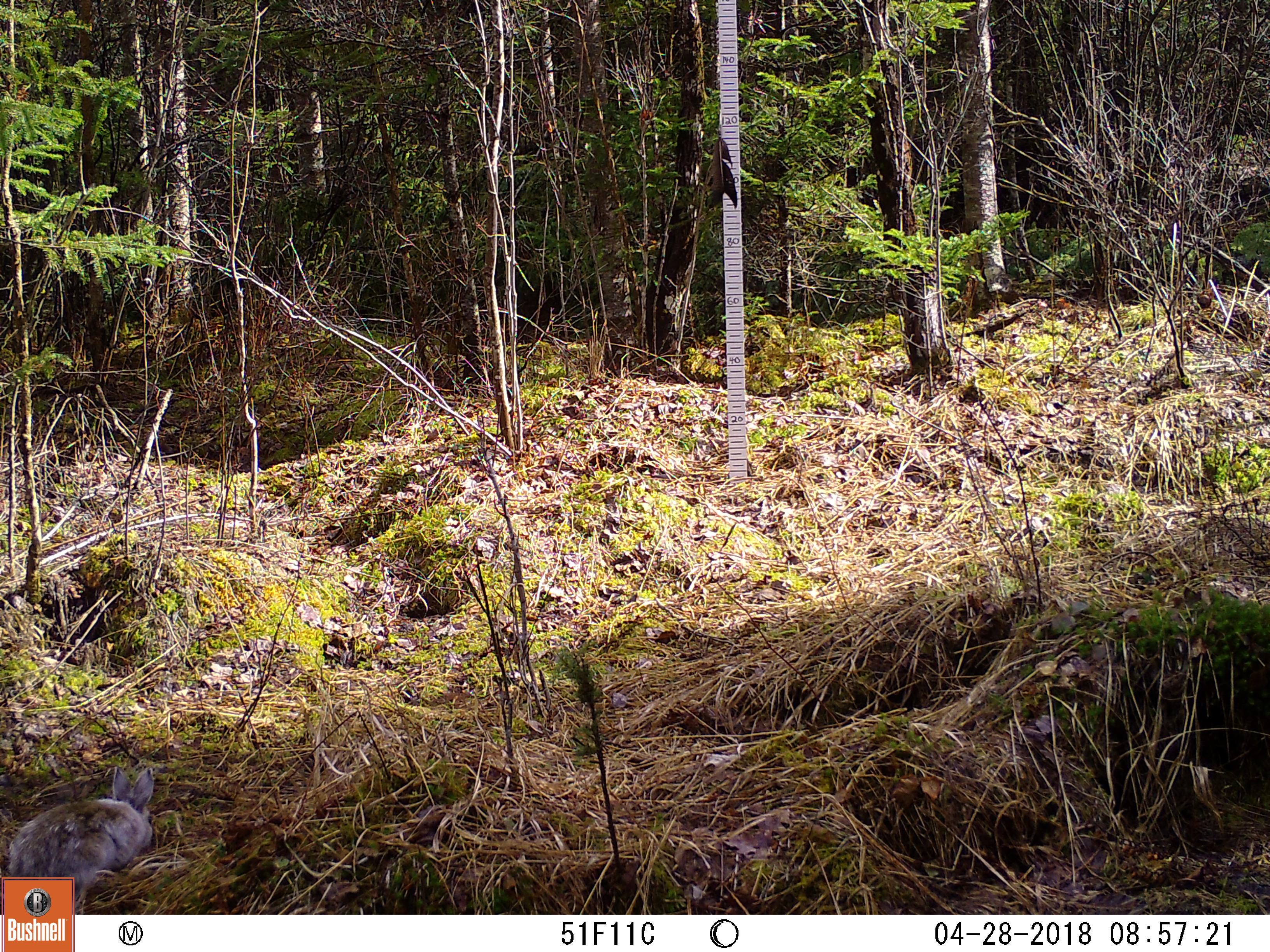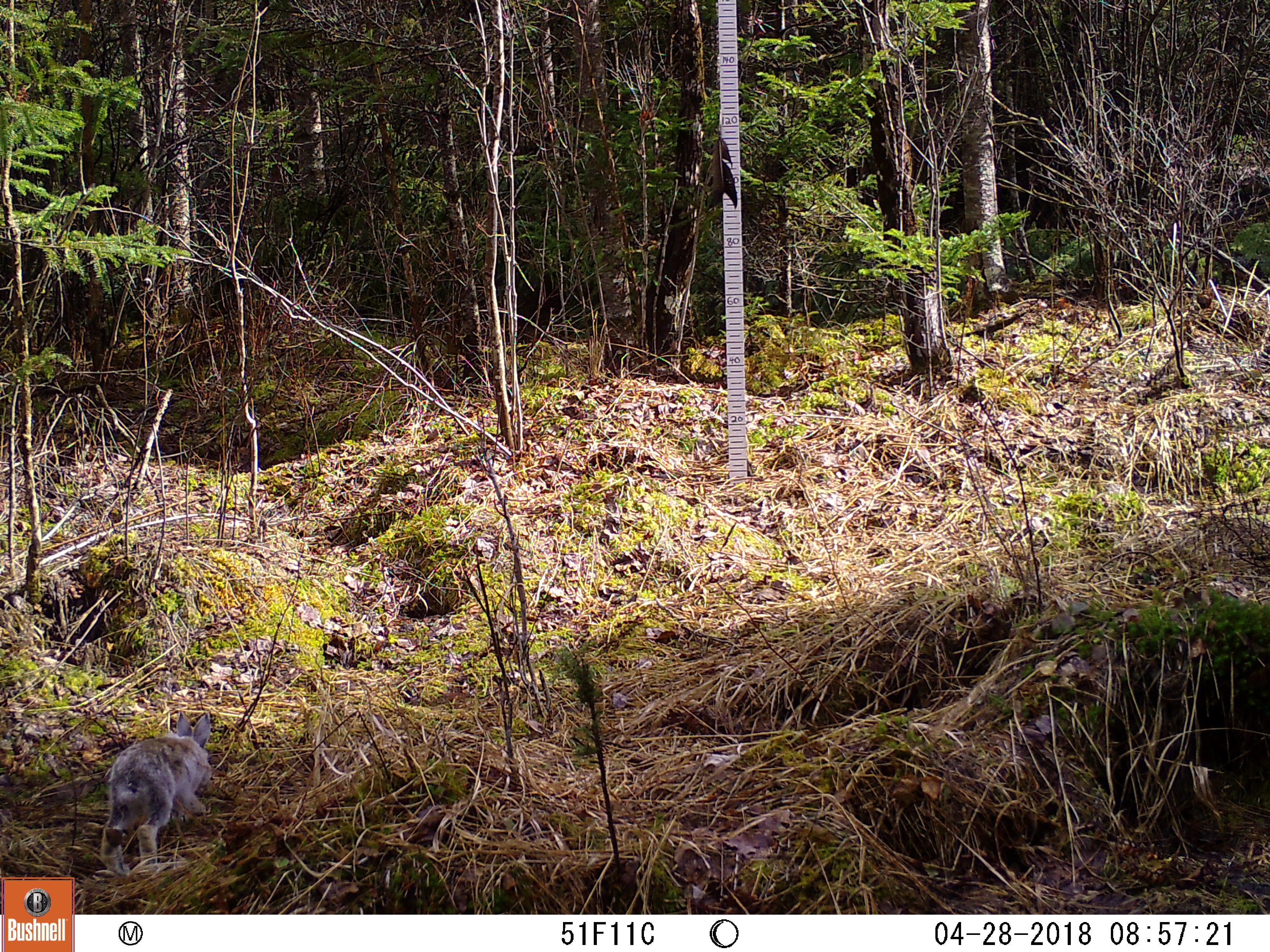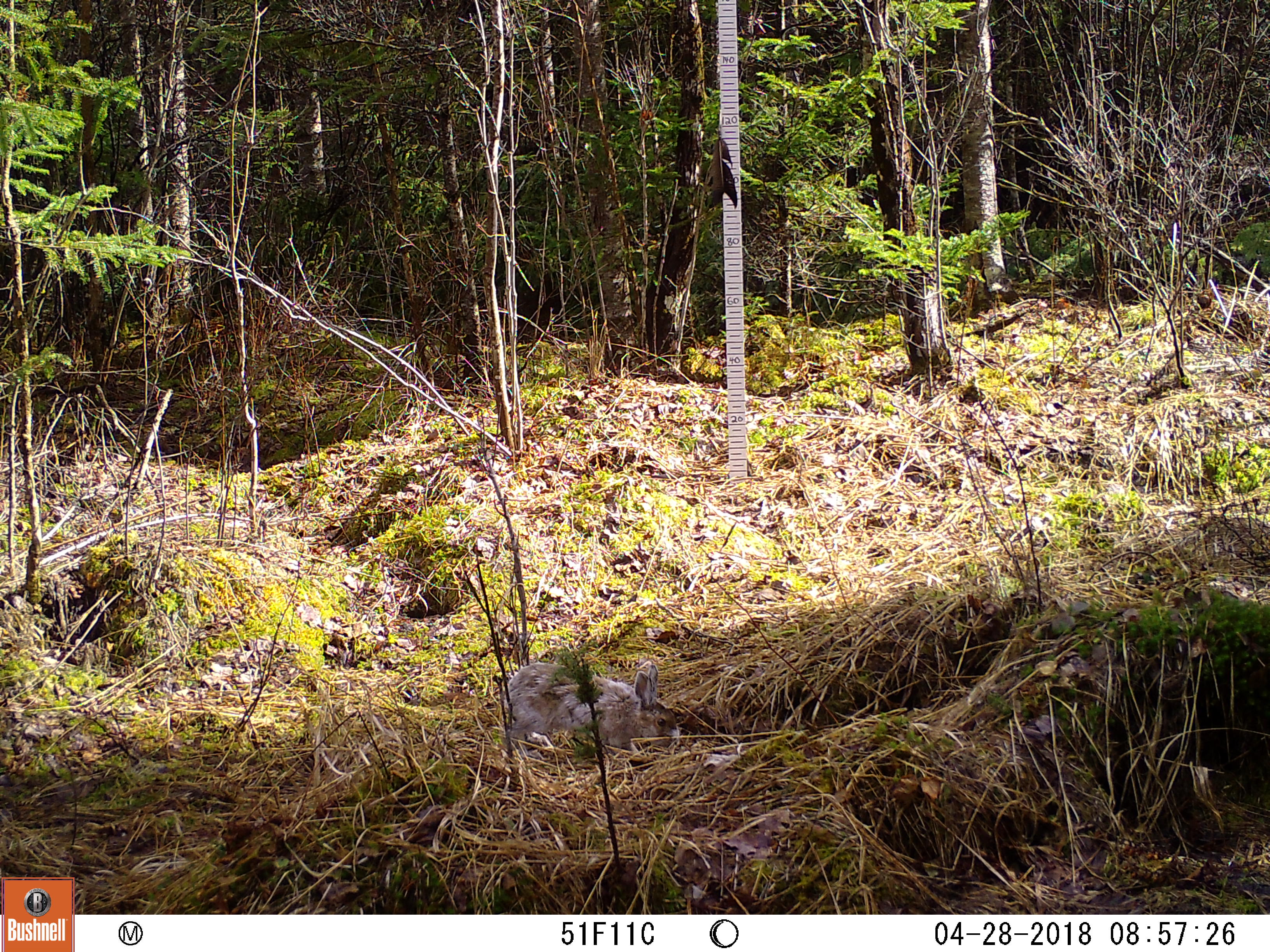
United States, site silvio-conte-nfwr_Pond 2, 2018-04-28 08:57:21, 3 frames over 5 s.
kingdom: Animalia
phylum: Chordata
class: Mammalia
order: Lagomorpha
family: Leporidae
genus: Lepus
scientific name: Lepus americanus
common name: snowshoe hare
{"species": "snowshoe hare (Lepus americanus)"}